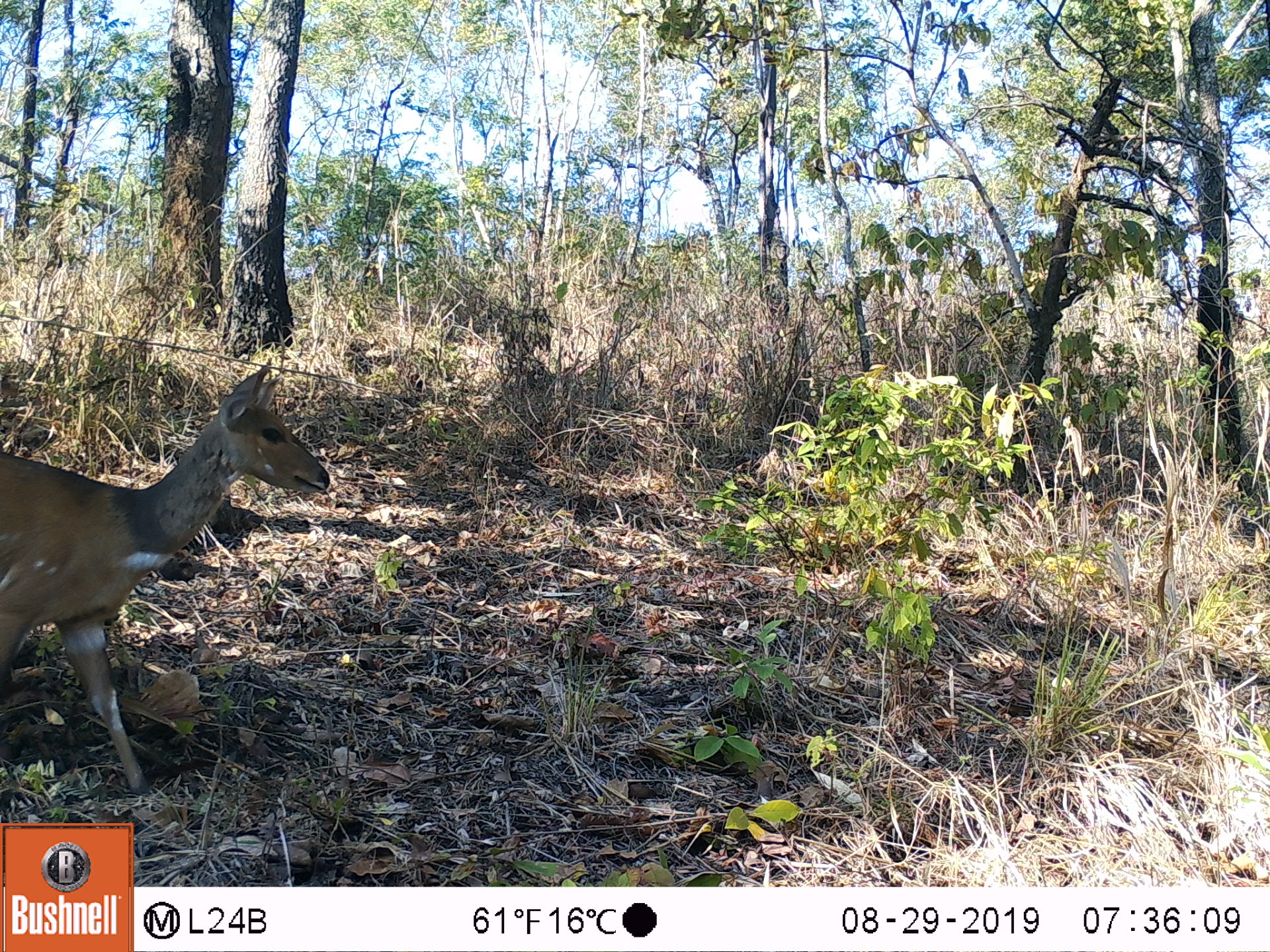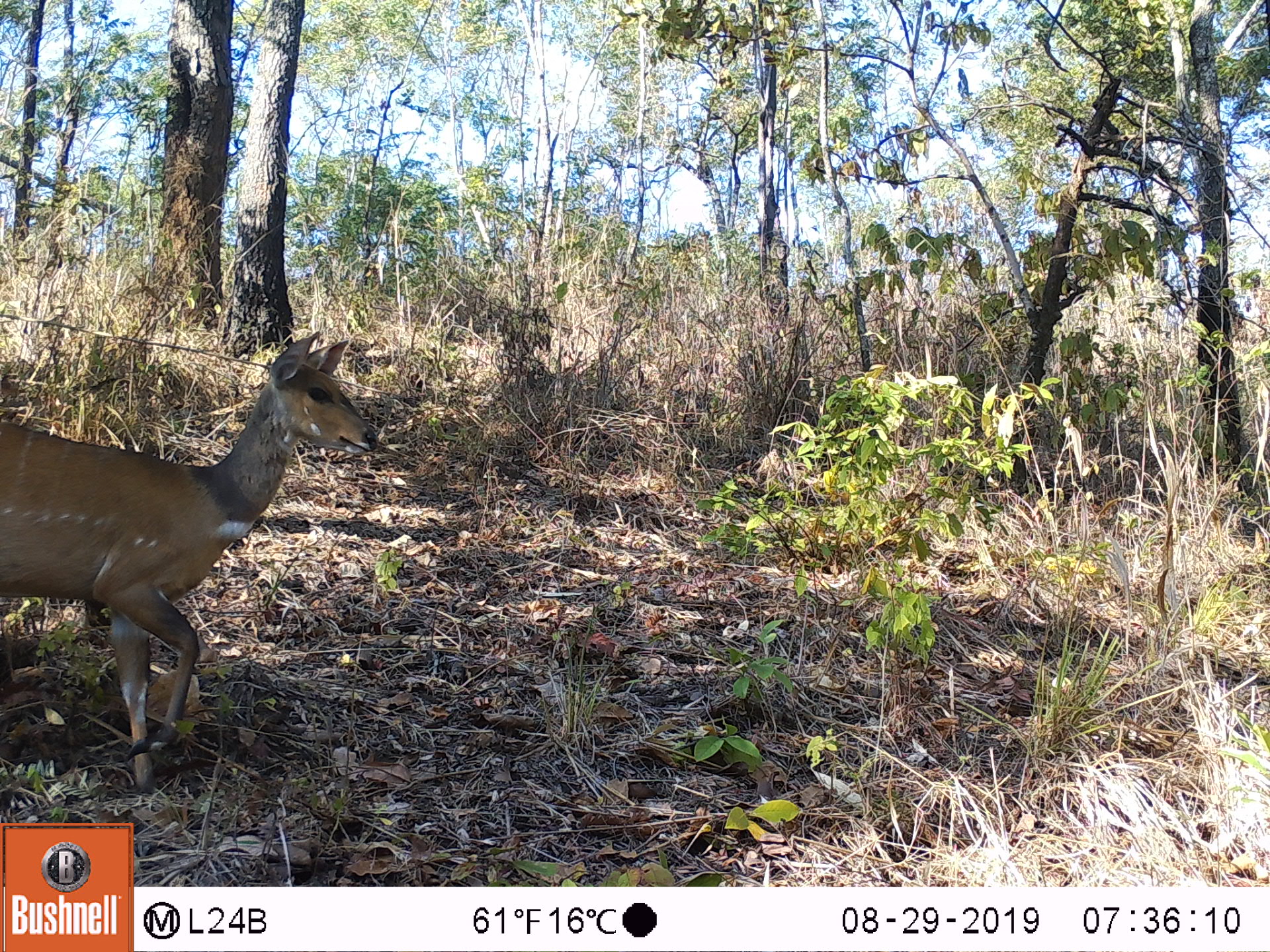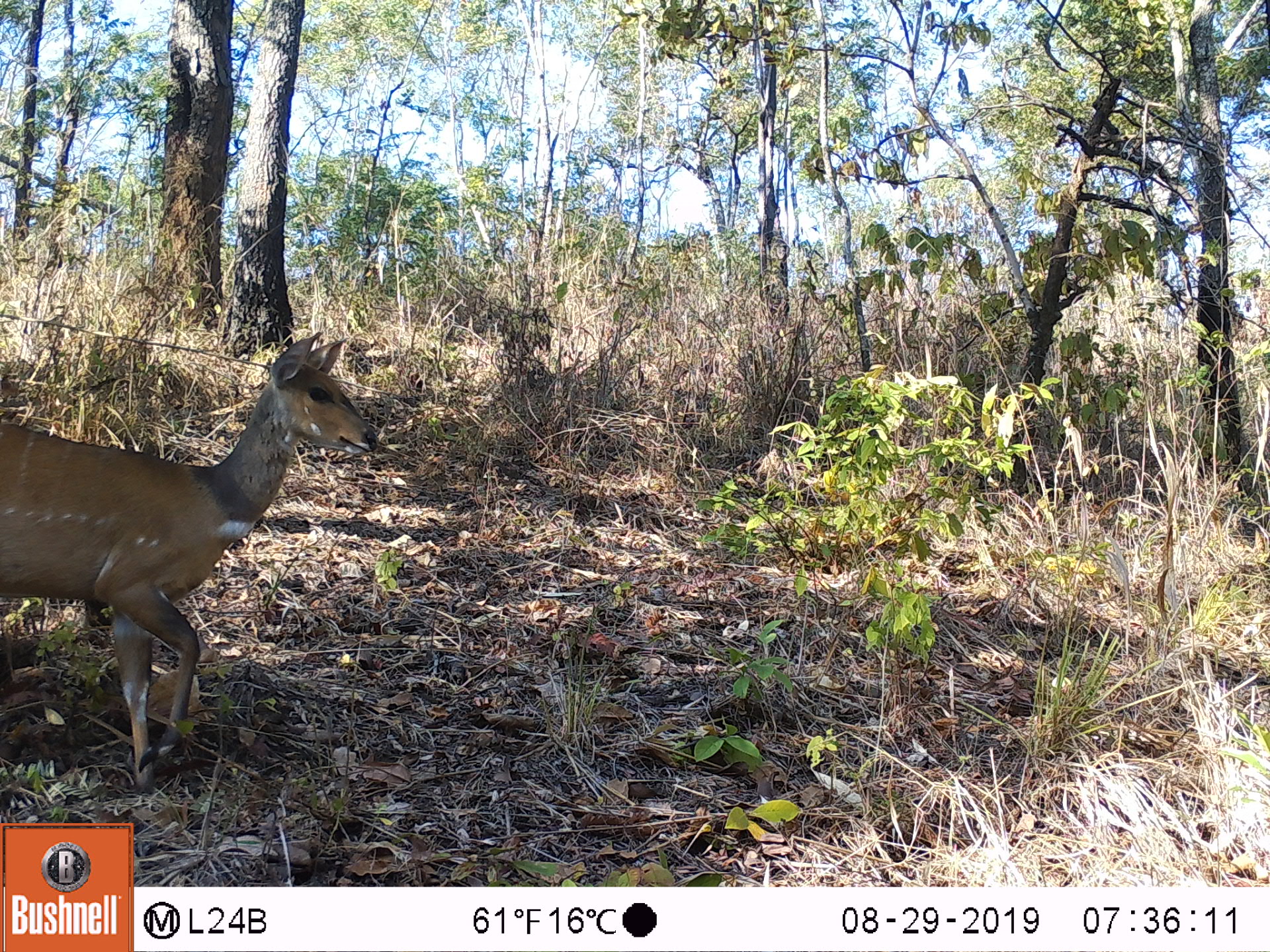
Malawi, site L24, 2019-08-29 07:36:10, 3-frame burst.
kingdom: Animalia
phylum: Chordata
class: Mammalia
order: Artiodactyla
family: Bovidae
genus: Tragelaphus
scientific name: Tragelaphus sylvaticus sylvaticus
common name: cape bushbuck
Cape bushbuck (Tragelaphus sylvaticus sylvaticus), count 1.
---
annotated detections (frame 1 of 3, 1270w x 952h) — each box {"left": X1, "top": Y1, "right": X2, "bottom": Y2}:
cape bushbuck: {"left": 2, "top": 360, "right": 340, "bottom": 792}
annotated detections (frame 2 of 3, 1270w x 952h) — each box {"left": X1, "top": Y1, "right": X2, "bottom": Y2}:
cape bushbuck: {"left": 0, "top": 327, "right": 392, "bottom": 790}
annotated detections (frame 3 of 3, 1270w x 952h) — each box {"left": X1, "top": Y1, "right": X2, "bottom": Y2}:
cape bushbuck: {"left": 3, "top": 331, "right": 379, "bottom": 793}